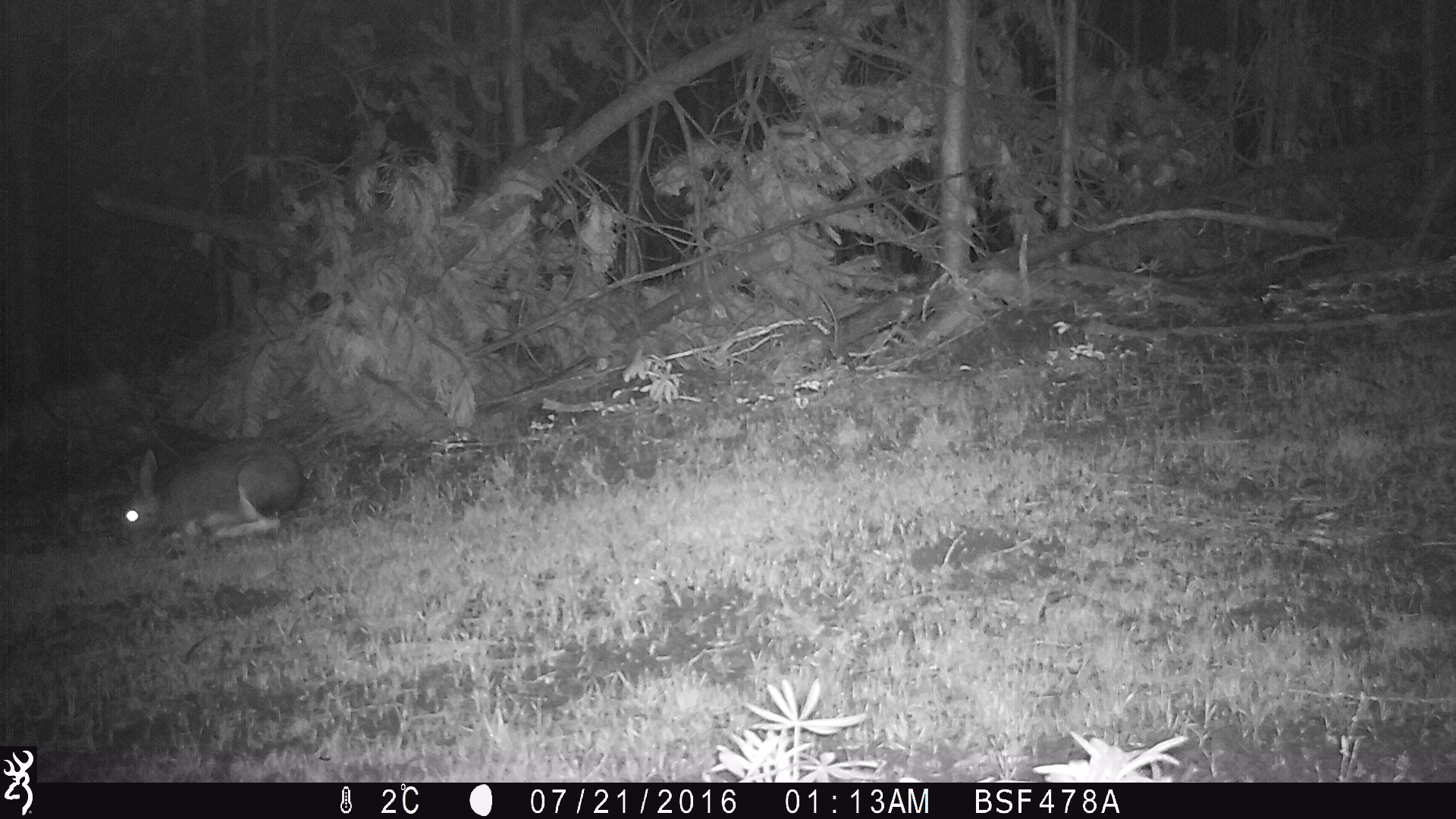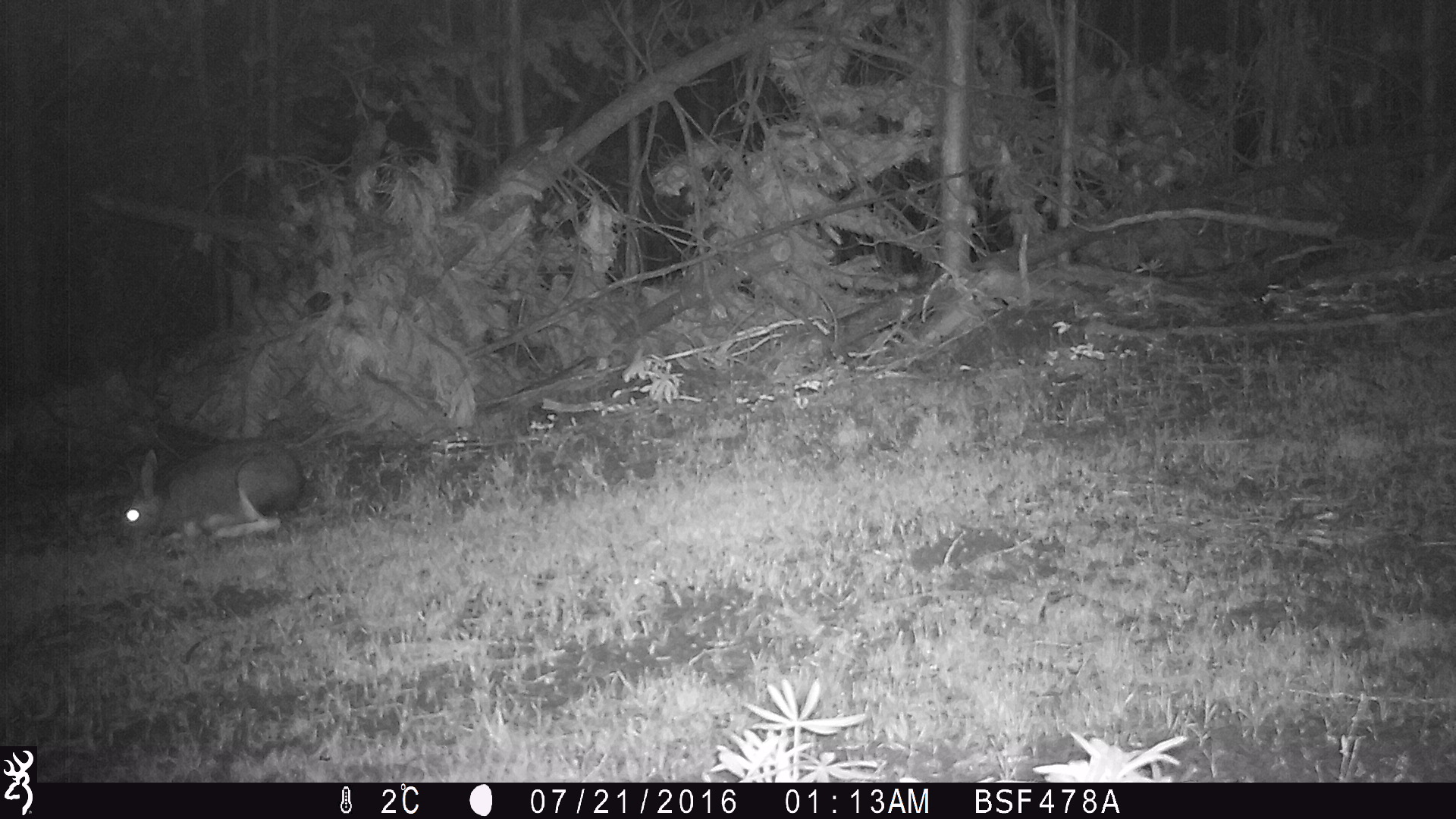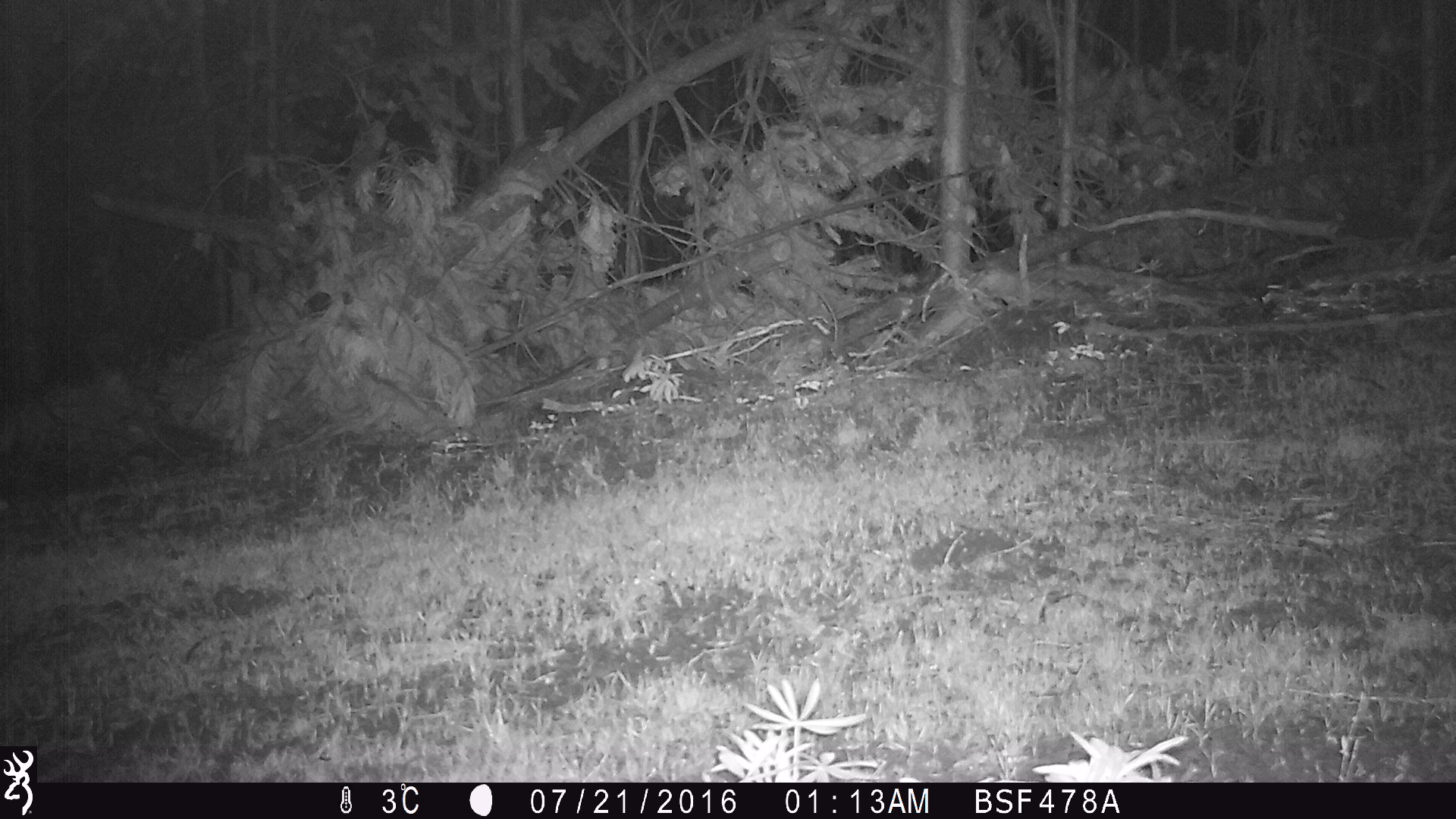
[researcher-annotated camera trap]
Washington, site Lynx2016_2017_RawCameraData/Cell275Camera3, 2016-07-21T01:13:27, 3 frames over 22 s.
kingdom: Animalia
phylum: Chordata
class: Mammalia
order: Lagomorpha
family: Leporidae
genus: Lepus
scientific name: Lepus americanus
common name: snowshoe hare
Lepus americanus (snowshoe hare). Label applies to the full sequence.